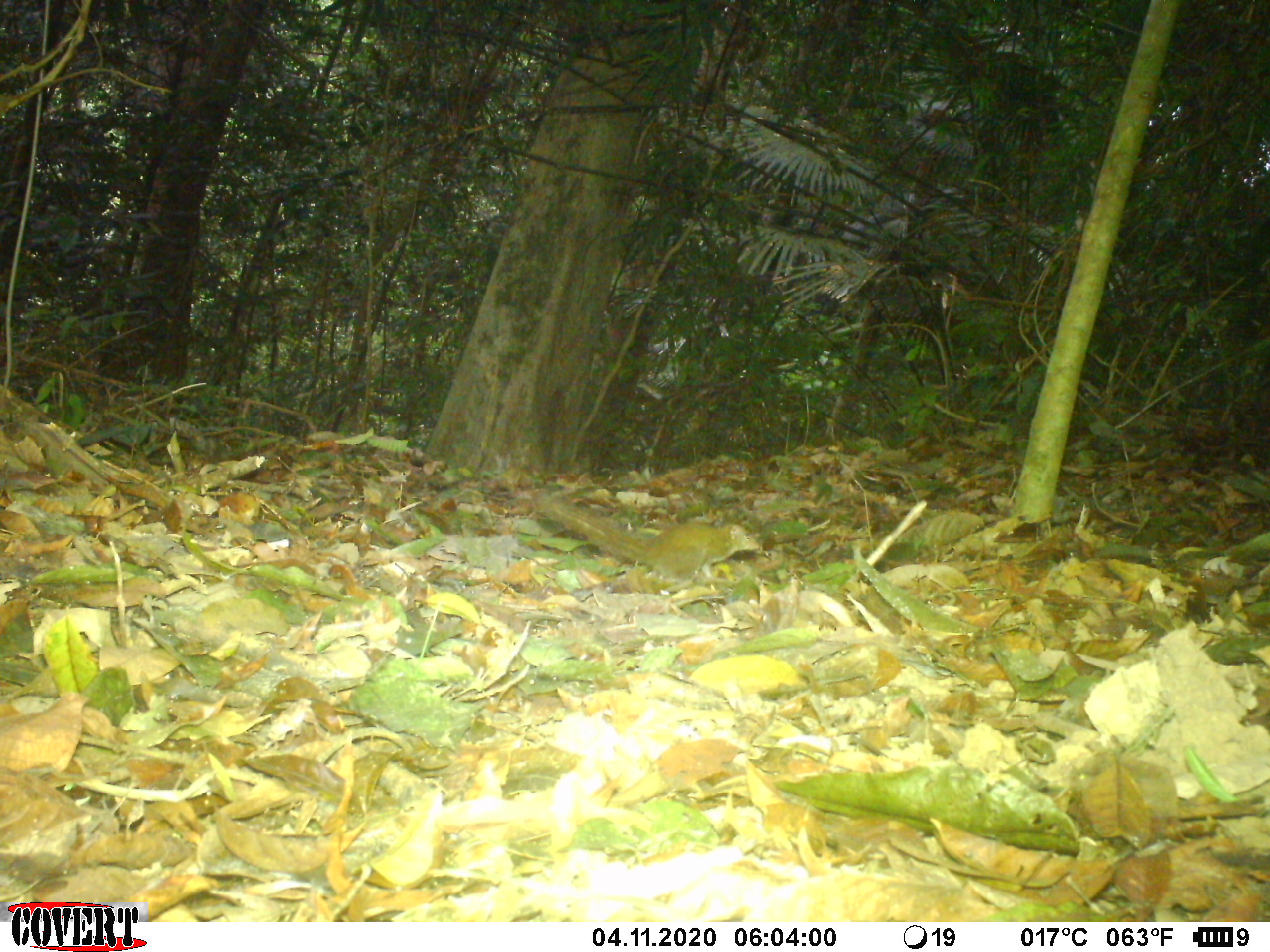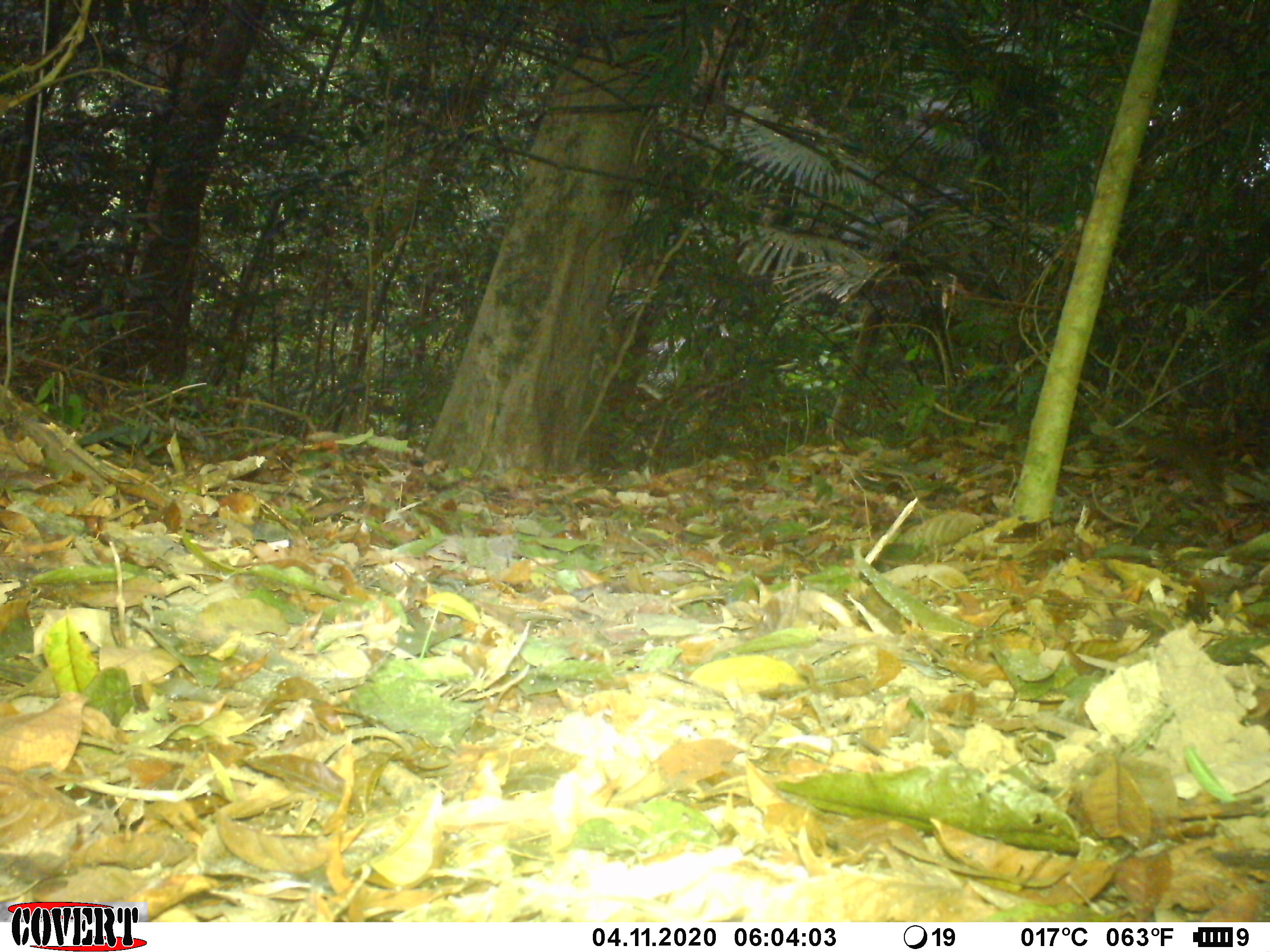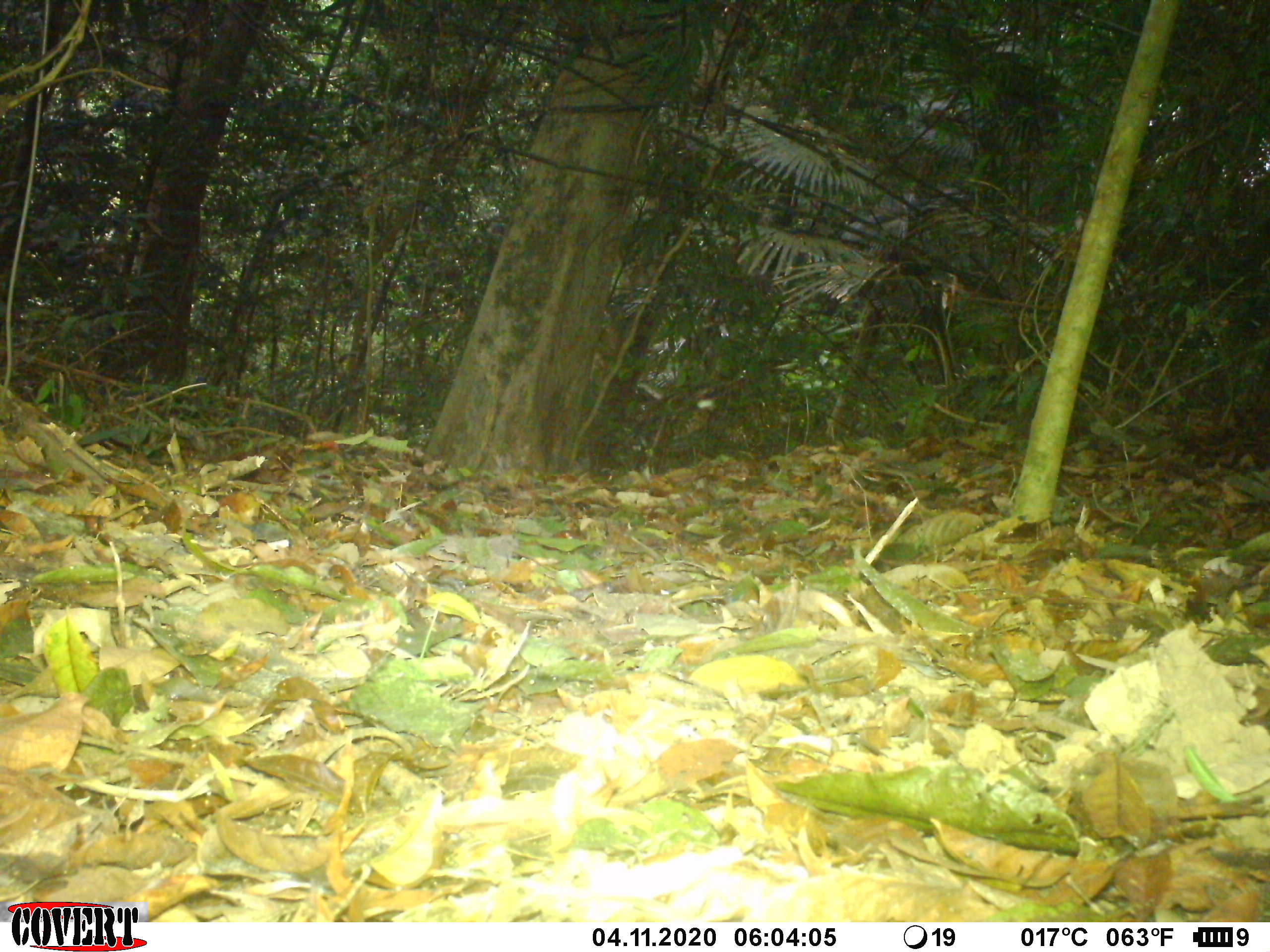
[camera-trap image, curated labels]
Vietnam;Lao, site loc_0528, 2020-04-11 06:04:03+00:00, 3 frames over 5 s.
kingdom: Animalia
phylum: Chordata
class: Mammalia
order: Scandentia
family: Tupaiidae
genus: Tupaia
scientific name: Tupaia belangeri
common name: northern treeshrew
Northern treeshrew (Tupaia belangeri). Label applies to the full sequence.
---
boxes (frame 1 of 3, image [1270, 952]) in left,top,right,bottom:
northern treeshrew: 528,488,760,583